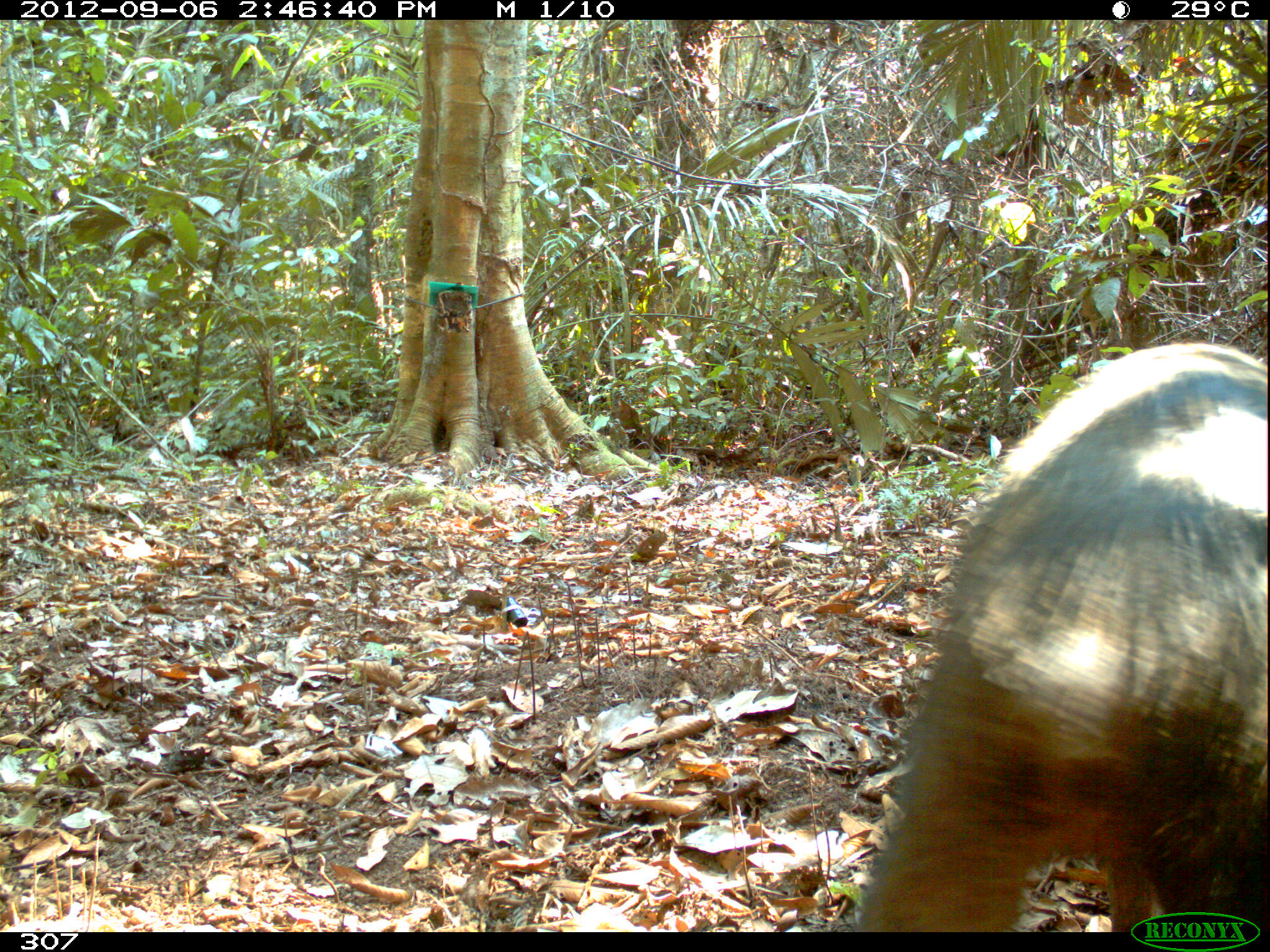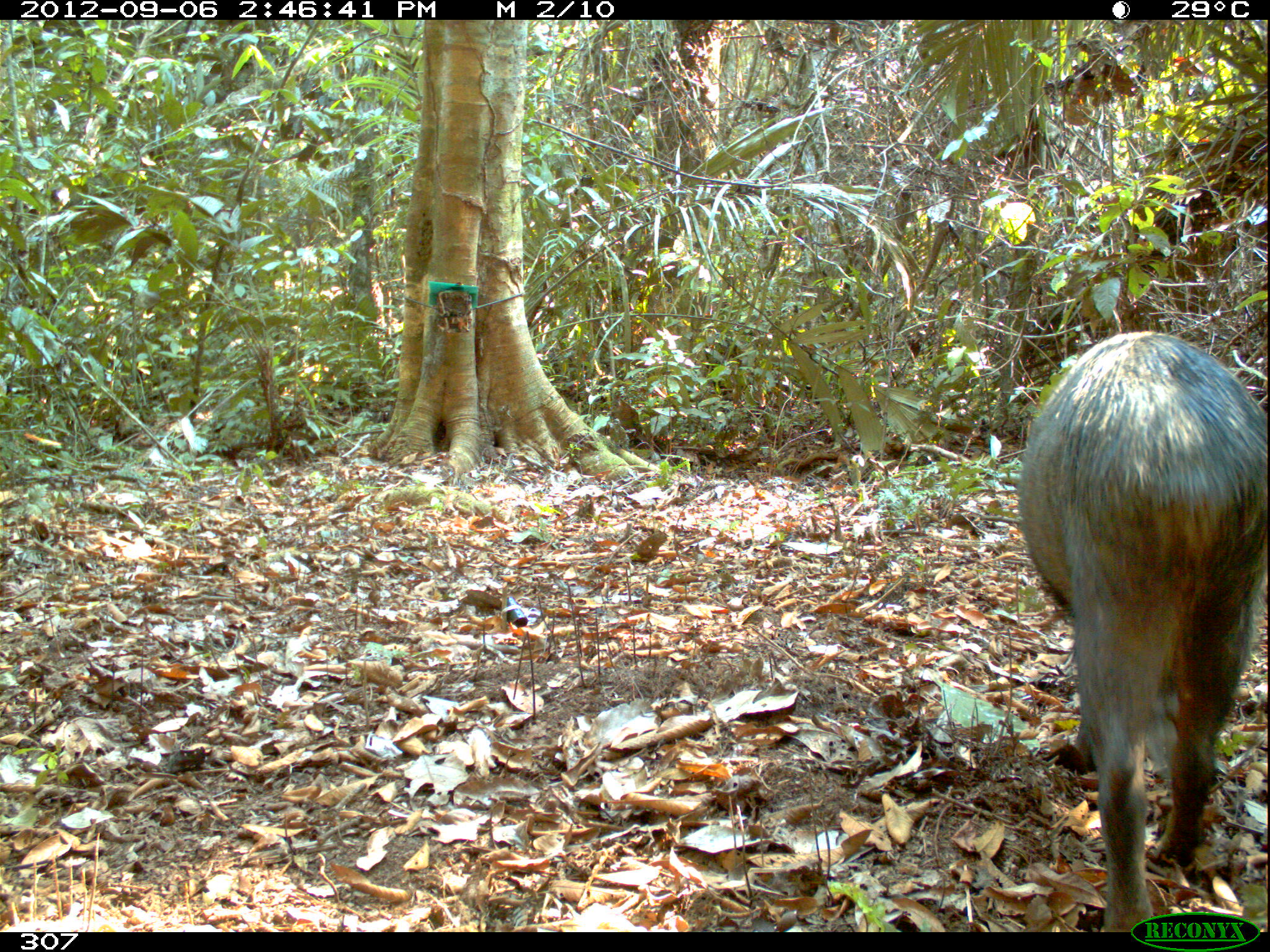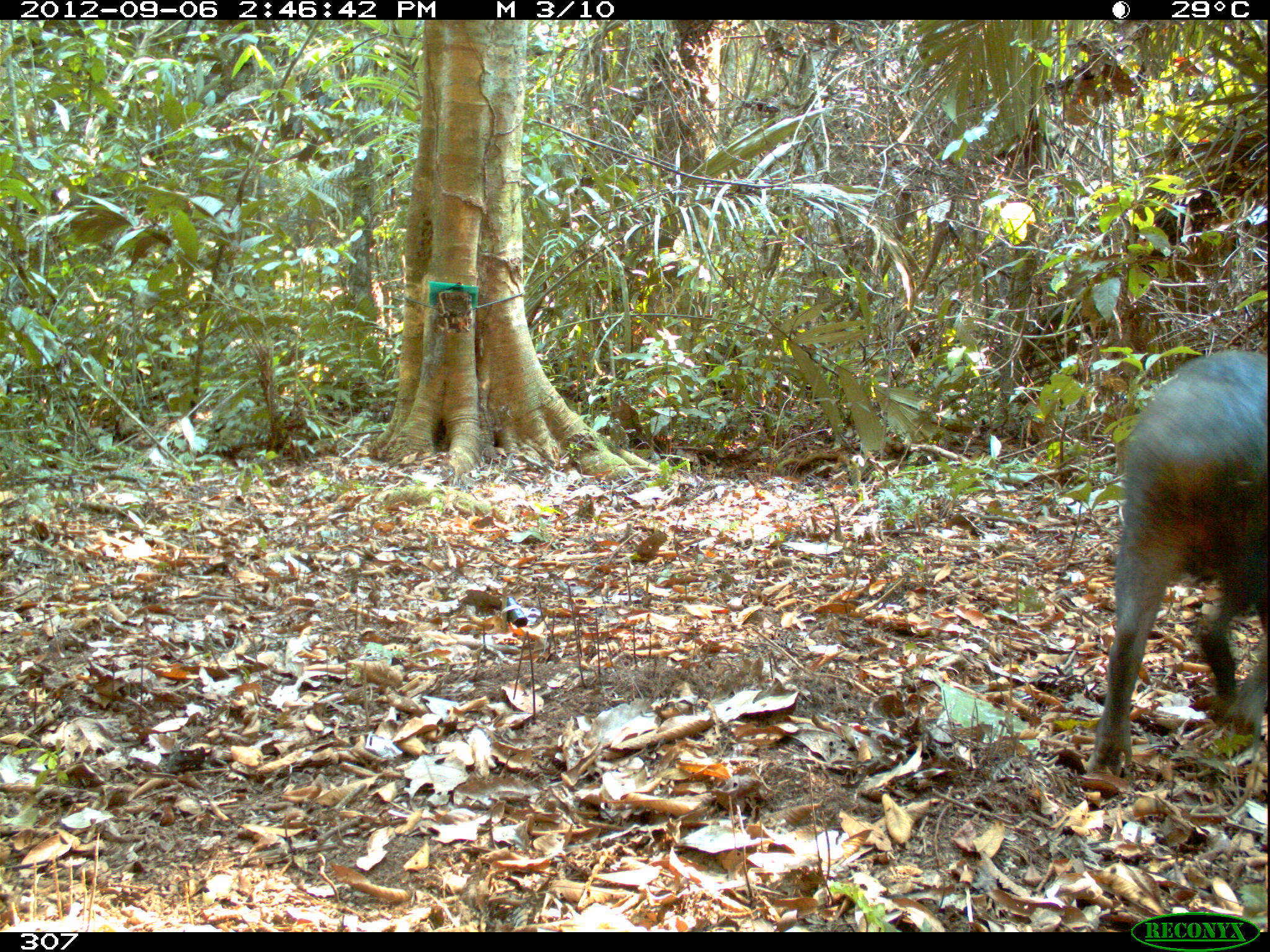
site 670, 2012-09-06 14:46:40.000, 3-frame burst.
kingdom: Animalia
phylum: Chordata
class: Mammalia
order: Artiodactyla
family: Tayassuidae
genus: Tayassu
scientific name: Tayassu pecari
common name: white-lipped peccary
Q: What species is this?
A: Tayassu pecari (white-lipped peccary).